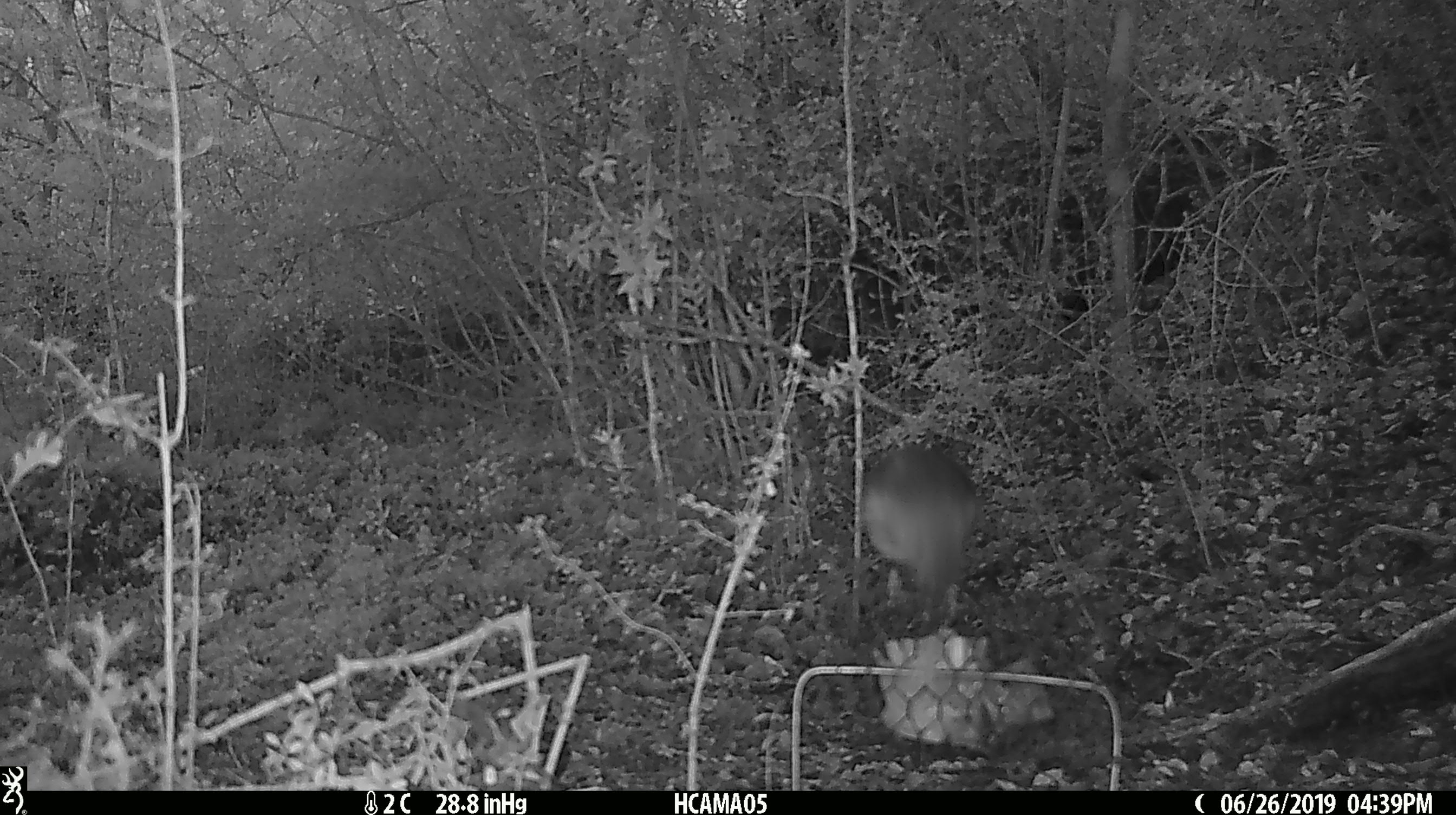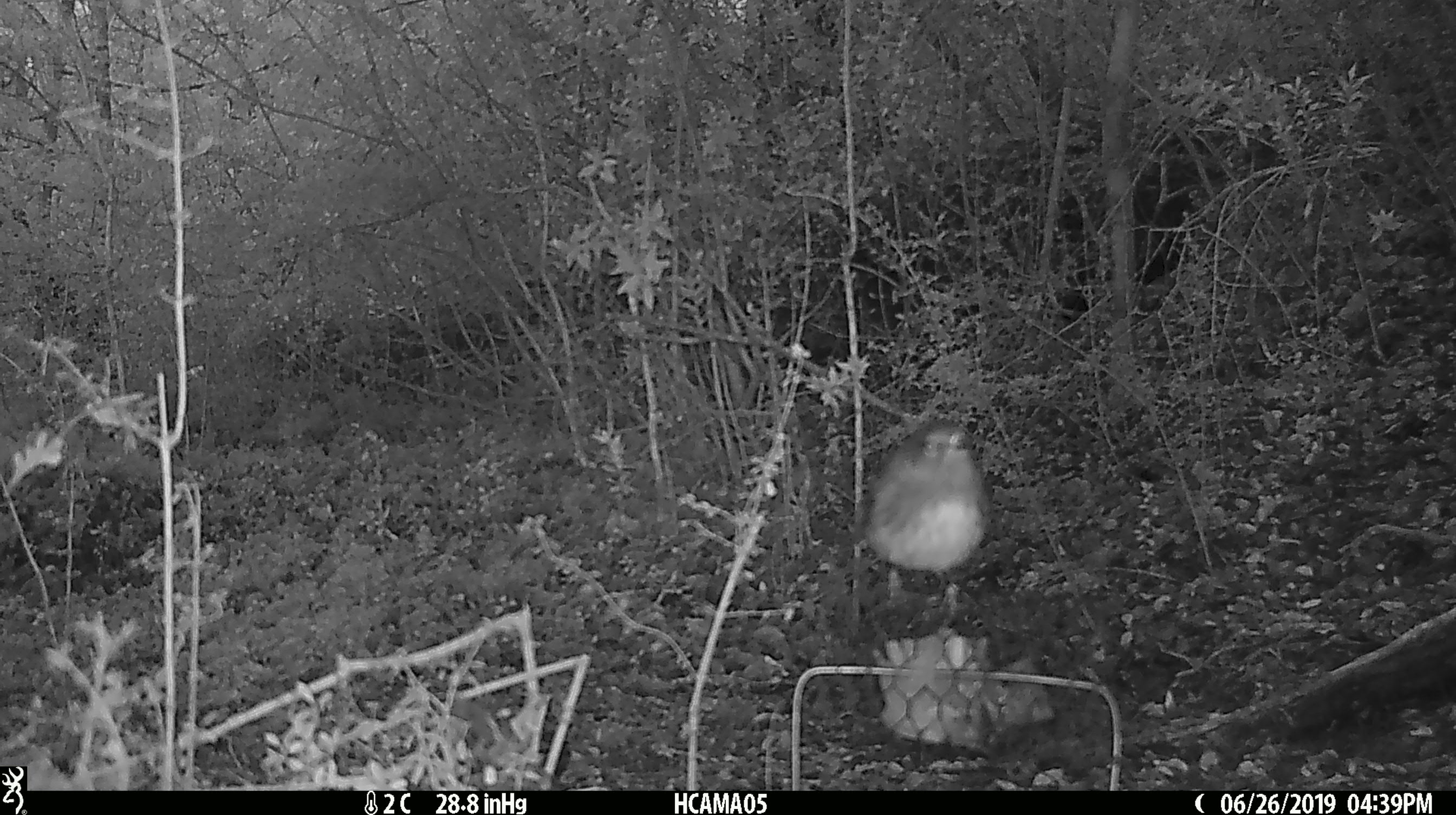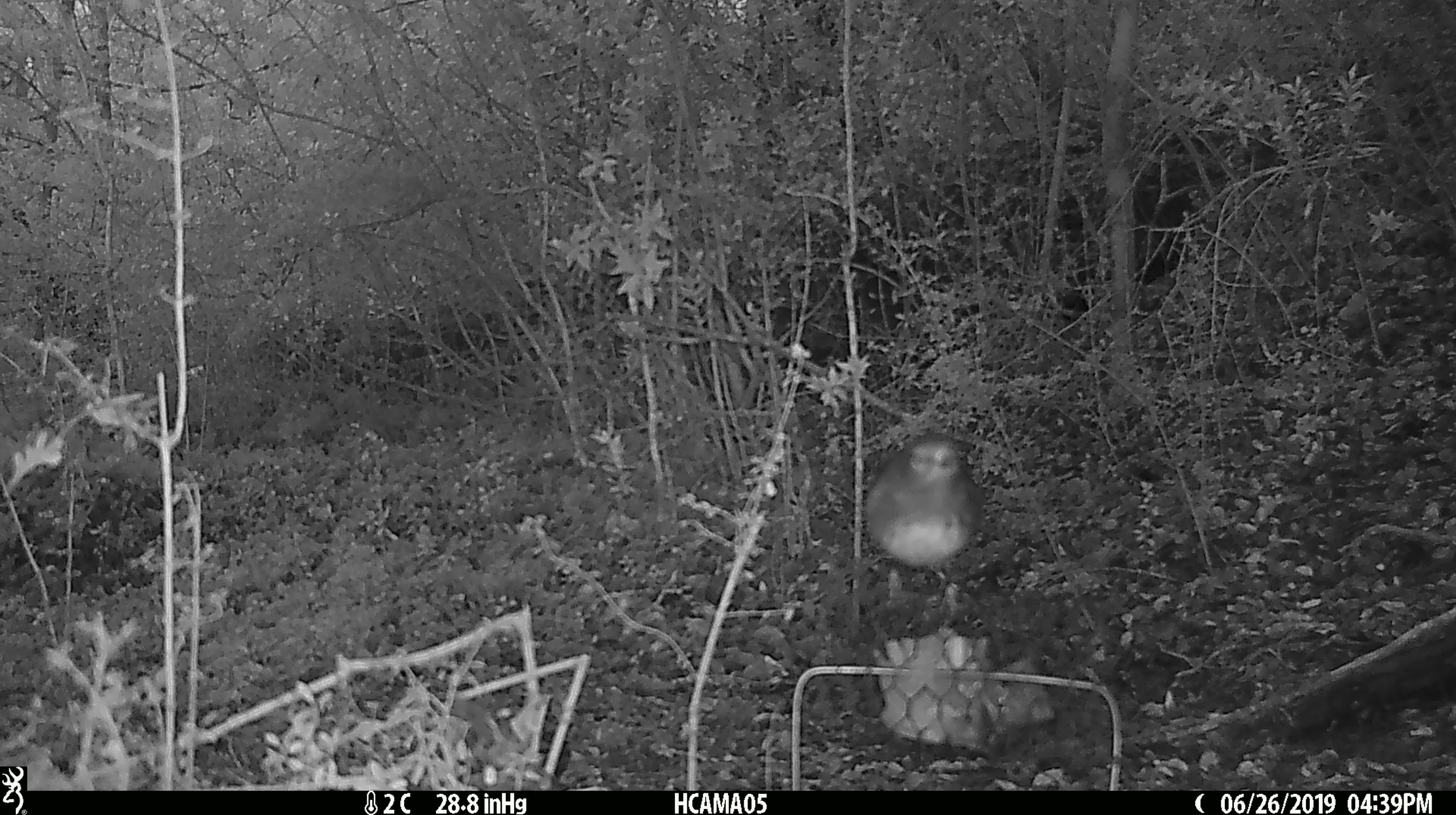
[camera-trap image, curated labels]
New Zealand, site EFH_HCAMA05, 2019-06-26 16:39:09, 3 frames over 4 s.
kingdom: Animalia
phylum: Chordata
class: Aves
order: Passeriformes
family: Petroicidae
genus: Petroica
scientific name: Petroica australis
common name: new zealand robin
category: robin